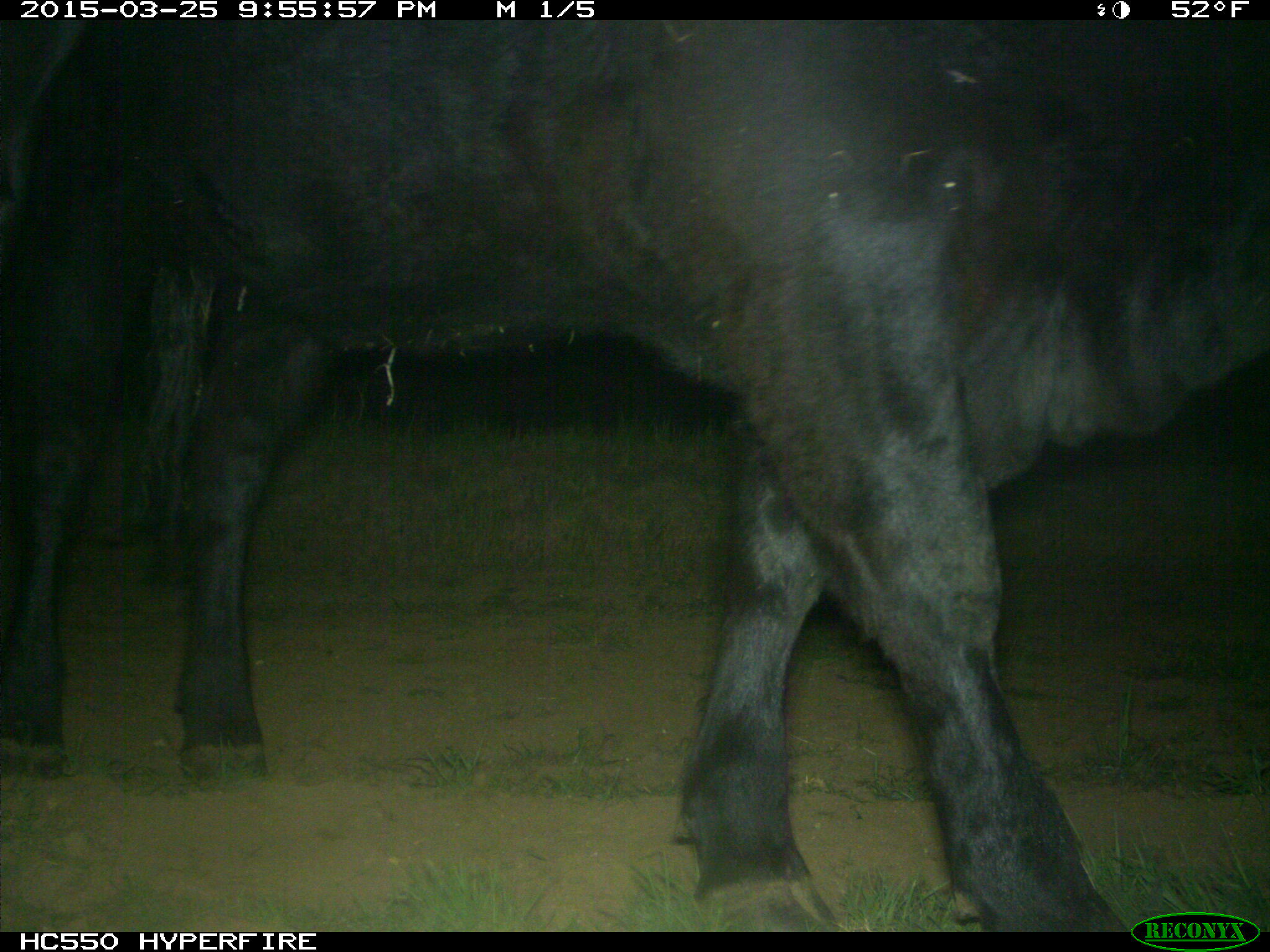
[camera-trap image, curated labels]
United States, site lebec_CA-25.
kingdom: Animalia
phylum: Chordata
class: Mammalia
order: Artiodactyla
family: Bovidae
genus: Bos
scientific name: Bos taurus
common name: domestic cow